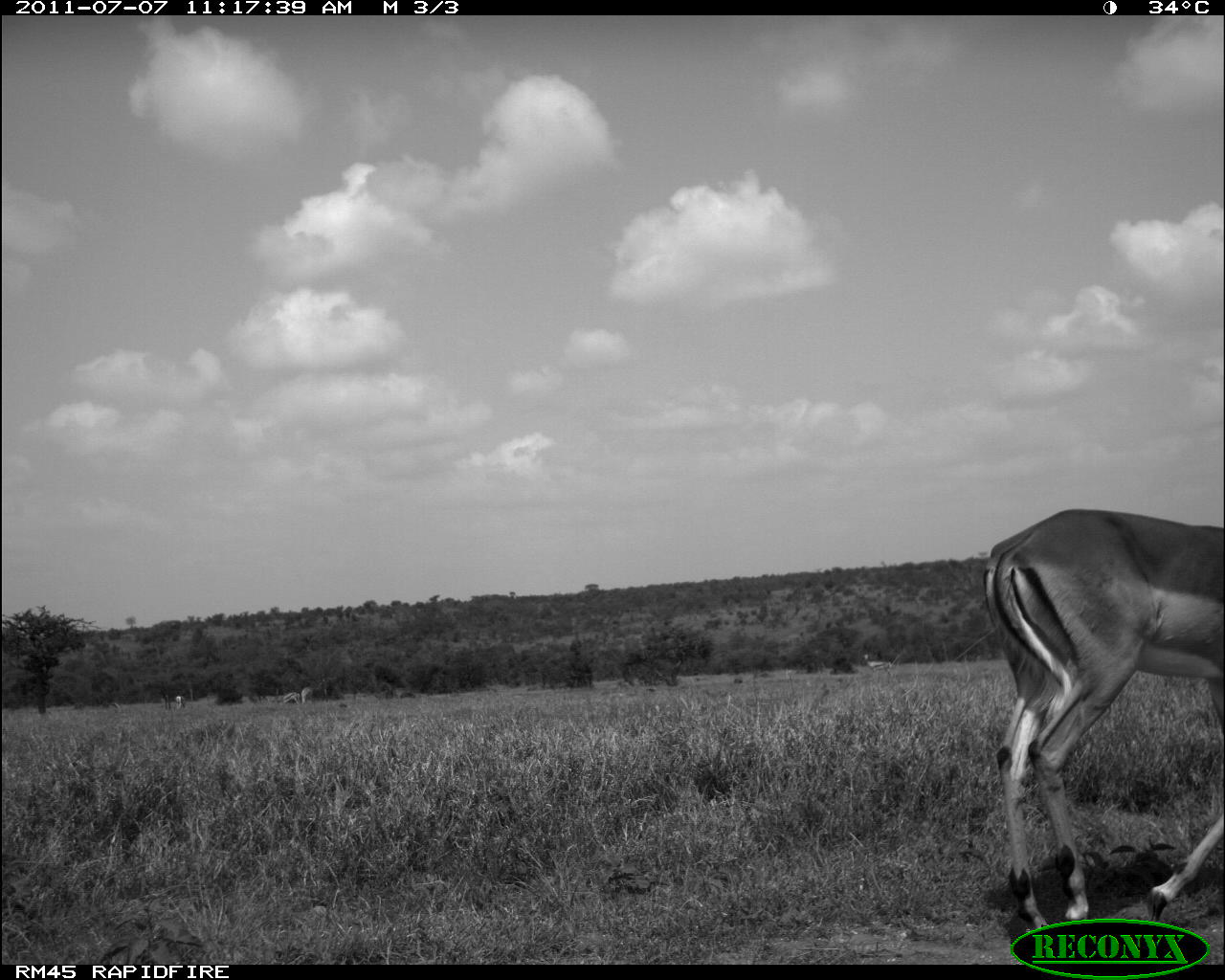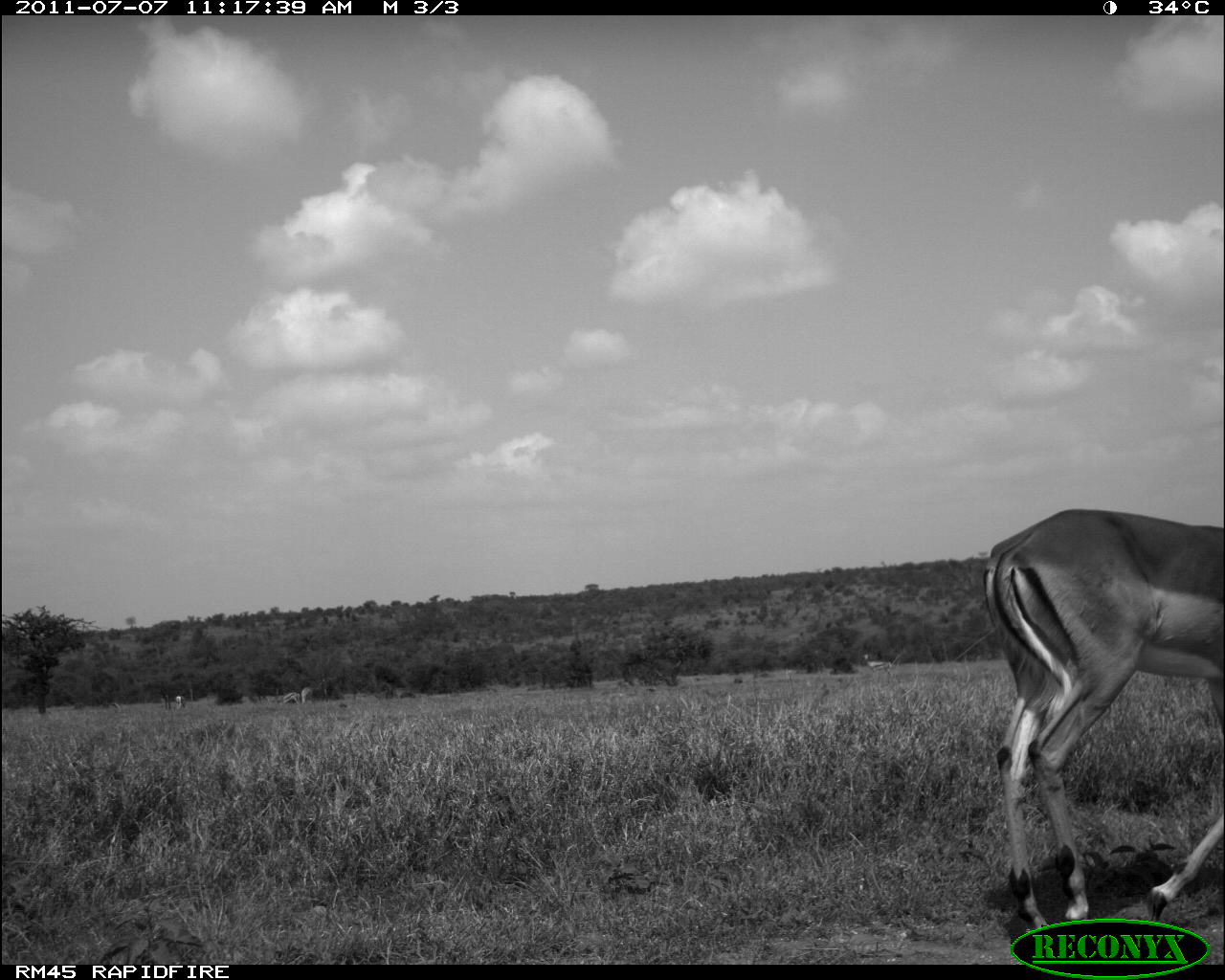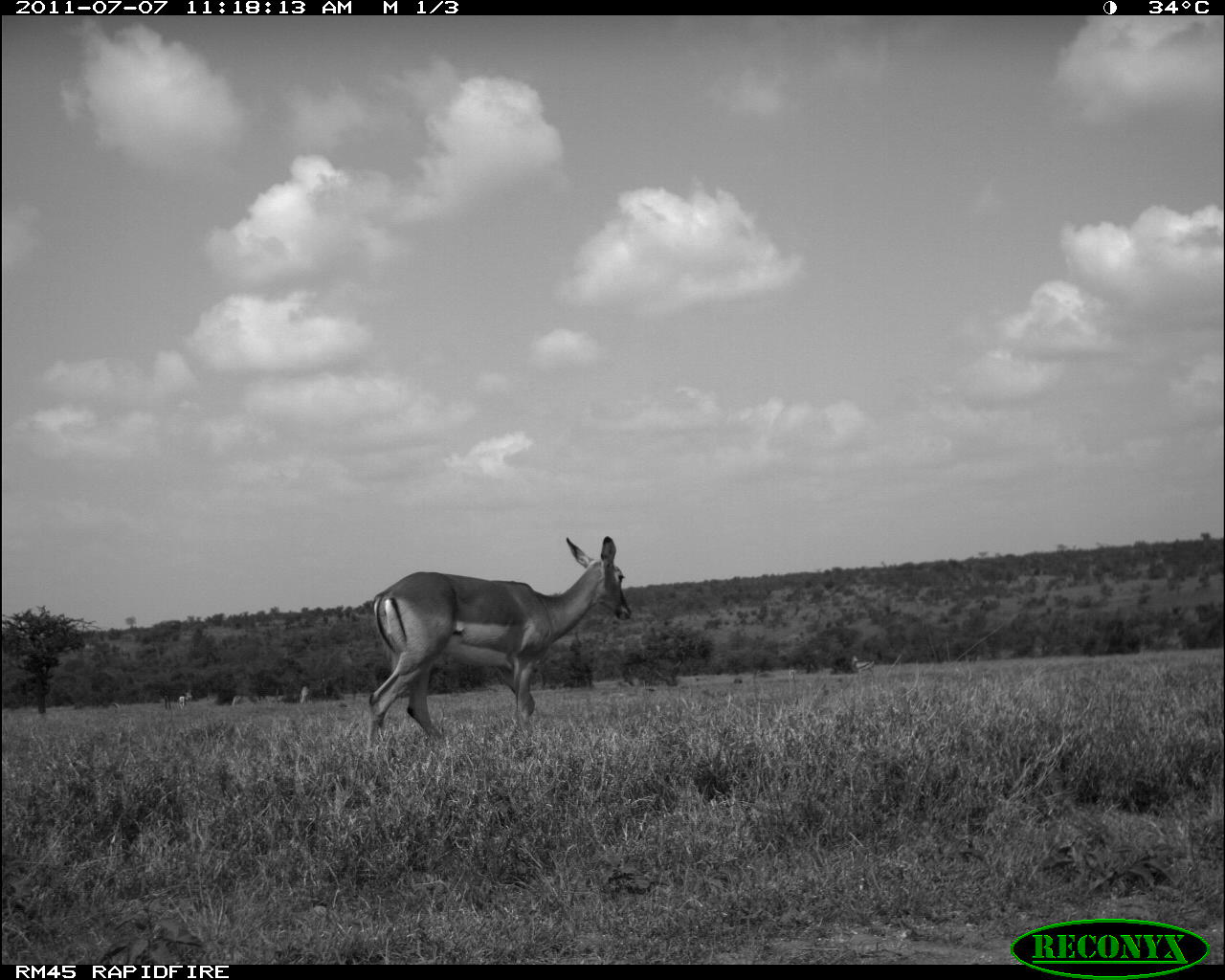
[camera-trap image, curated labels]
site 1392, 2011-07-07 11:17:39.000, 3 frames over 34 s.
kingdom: Animalia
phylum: Chordata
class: Mammalia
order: Artiodactyla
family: Bovidae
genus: Aepyceros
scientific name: Aepyceros melampus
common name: impala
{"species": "Aepyceros melampus (impala)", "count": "1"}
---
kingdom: Animalia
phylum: Chordata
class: Mammalia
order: Artiodactyla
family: Bovidae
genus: Nanger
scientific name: Nanger granti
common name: grant's gazelle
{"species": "Nanger granti (grant's gazelle)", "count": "3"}